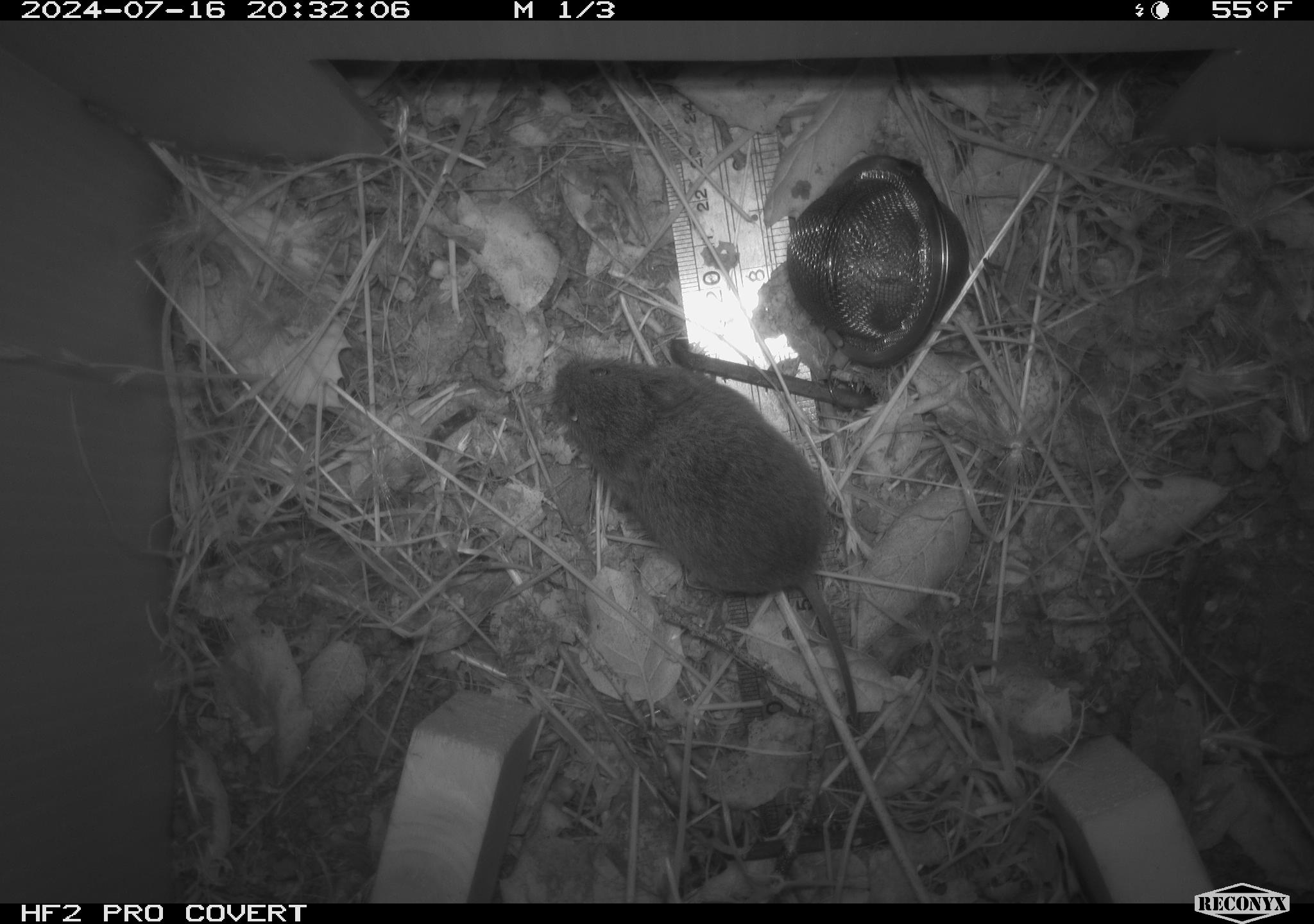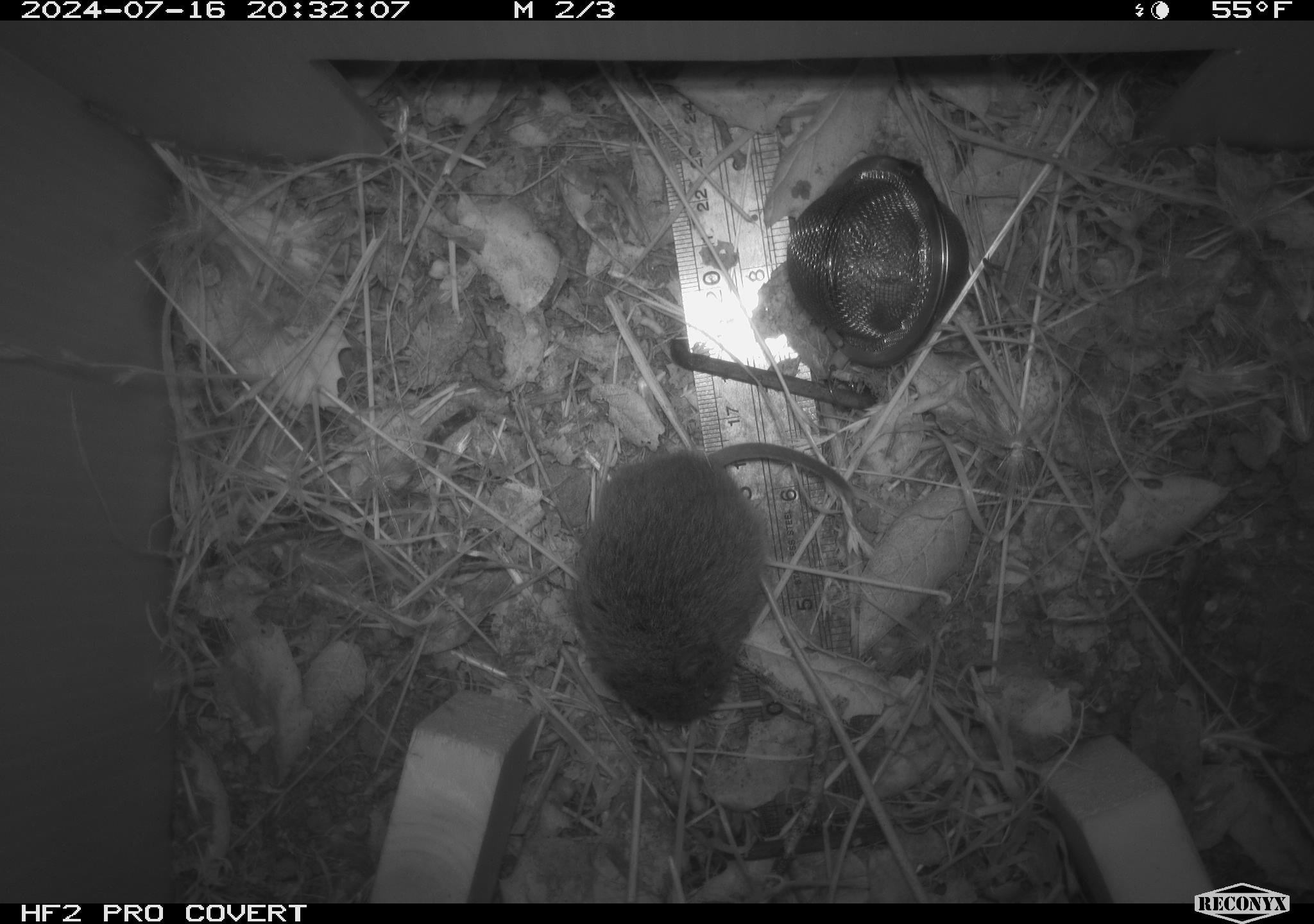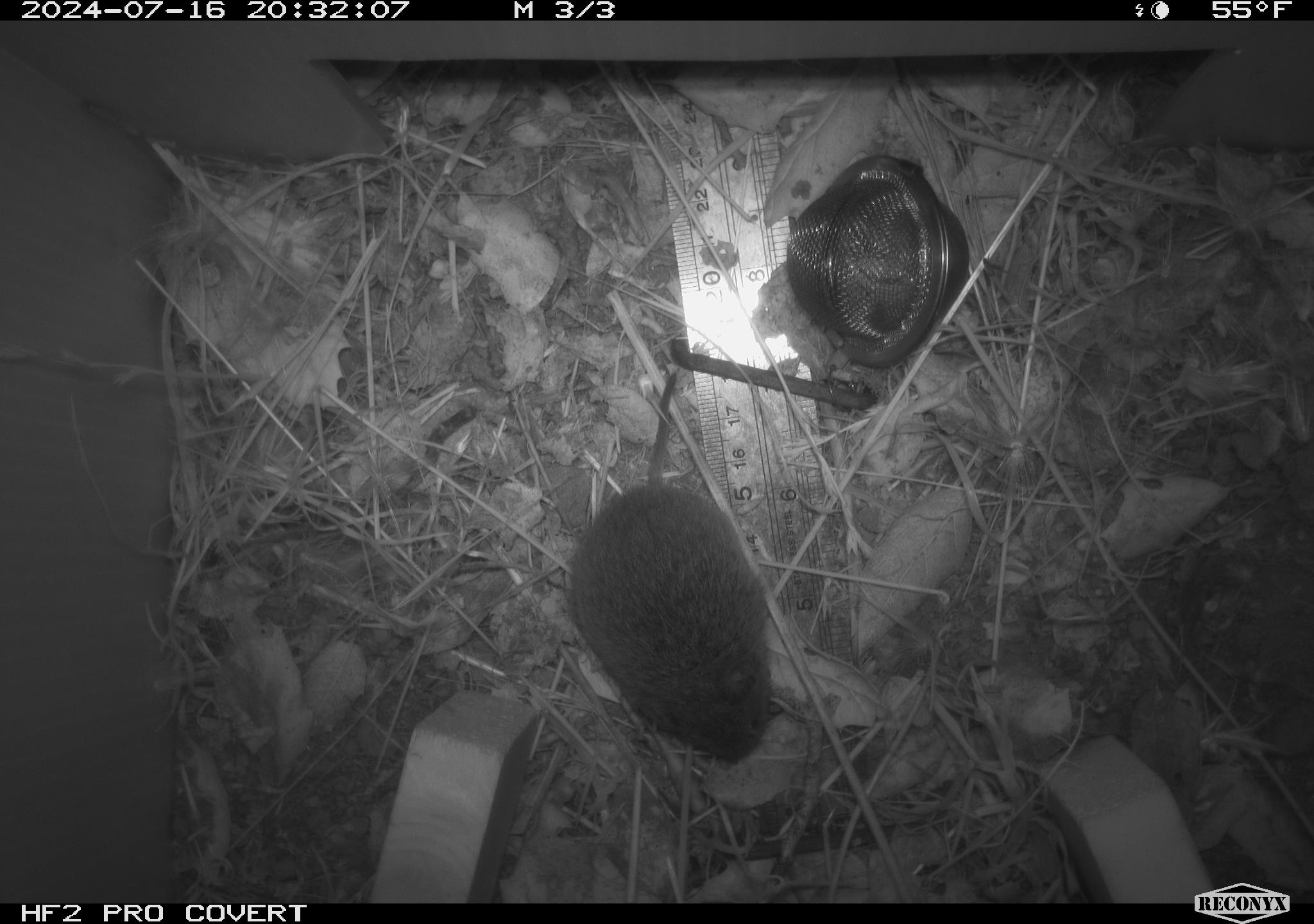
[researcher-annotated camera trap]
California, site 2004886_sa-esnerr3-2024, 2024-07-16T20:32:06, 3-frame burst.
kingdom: Animalia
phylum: Chordata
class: Mammalia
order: Rodentia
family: Cricetidae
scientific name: Cricetidae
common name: hamsters, voles, lemmings, and allies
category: cricetidae family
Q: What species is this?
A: Cricetidae family (hamsters, voles, lemmings, and allies) (Cricetidae).